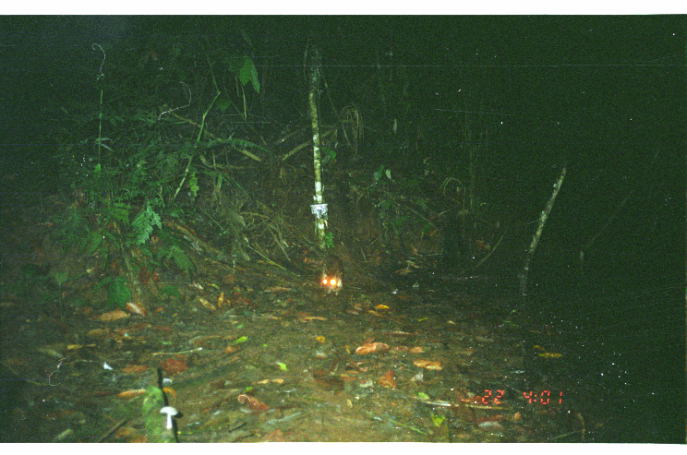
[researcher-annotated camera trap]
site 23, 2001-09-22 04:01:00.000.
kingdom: Animalia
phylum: Chordata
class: Mammalia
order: Rodentia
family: Cuniculidae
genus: Cuniculus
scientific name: Cuniculus paca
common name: spotted paca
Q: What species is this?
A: Cuniculus paca (spotted paca).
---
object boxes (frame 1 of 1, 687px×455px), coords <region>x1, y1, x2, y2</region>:
cuniculus paca: <region>318, 254, 345, 298</region>